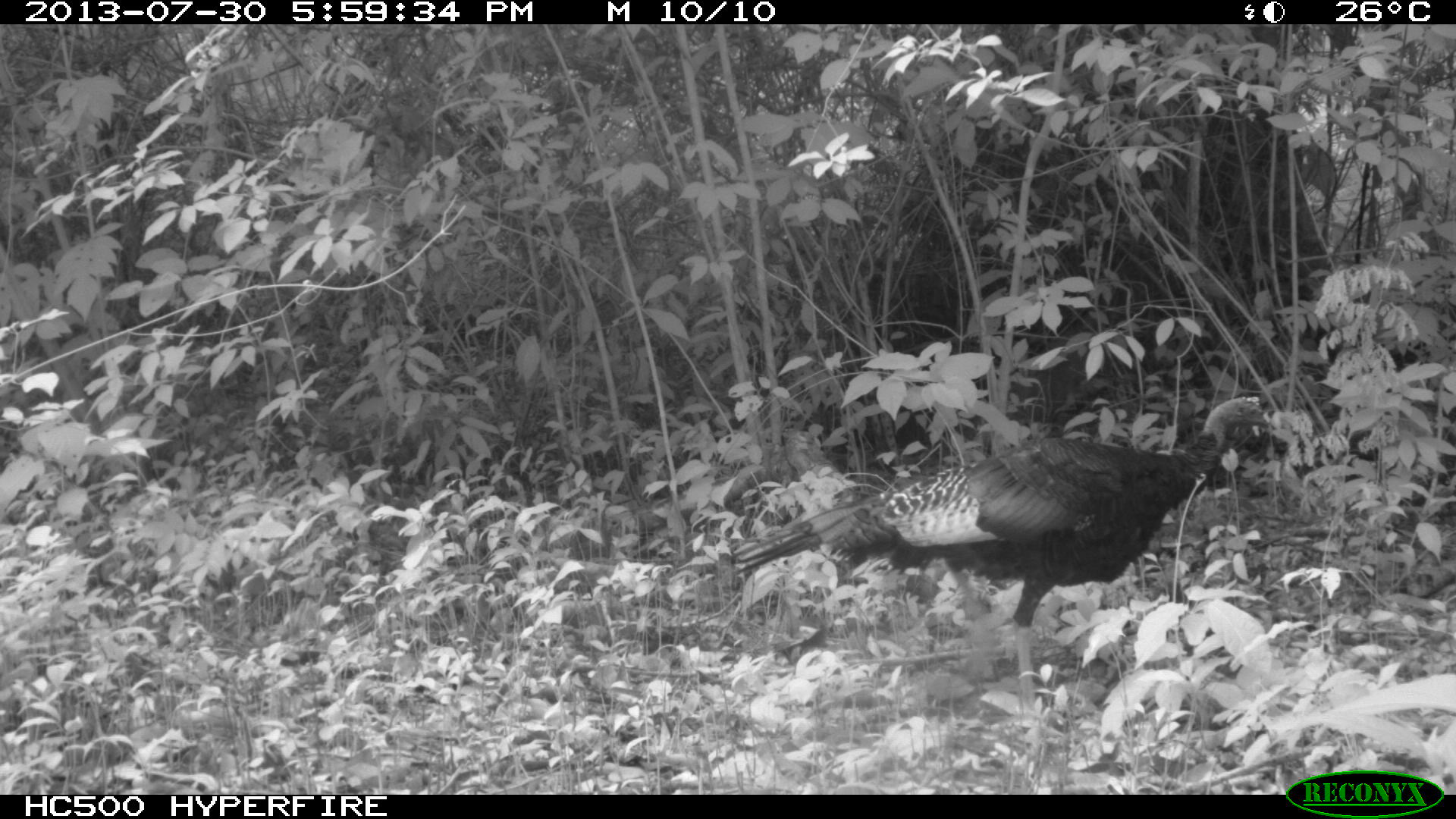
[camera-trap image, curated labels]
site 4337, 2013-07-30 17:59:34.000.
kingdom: Animalia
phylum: Chordata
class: Aves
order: Galliformes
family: Phasianidae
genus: Meleagris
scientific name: Meleagris ocellata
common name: ocellated turkey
Meleagris ocellata (ocellated turkey), count 1.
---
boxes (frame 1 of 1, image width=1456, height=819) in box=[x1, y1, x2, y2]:
meleagris ocellata: box=[733, 396, 1280, 707]